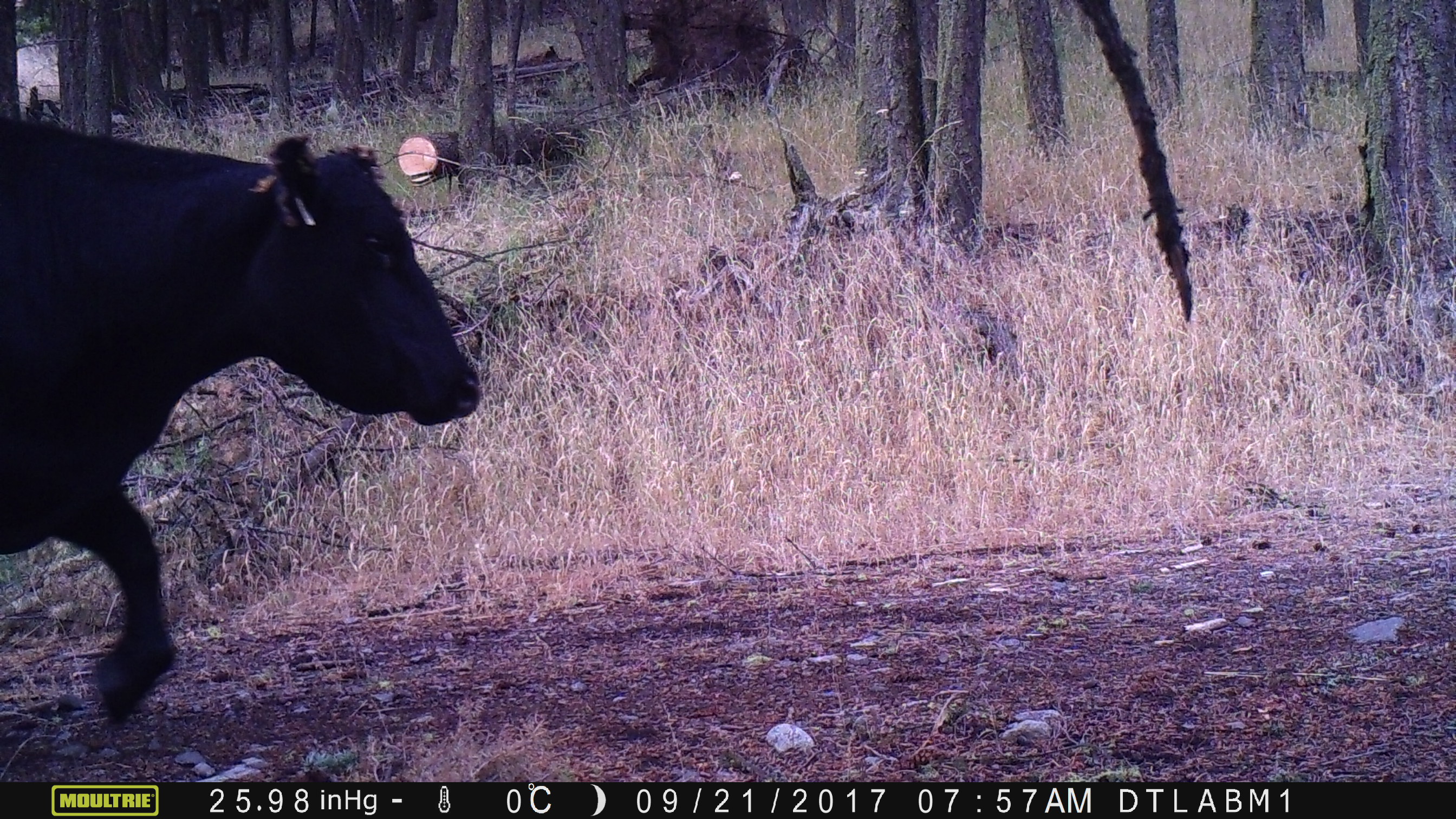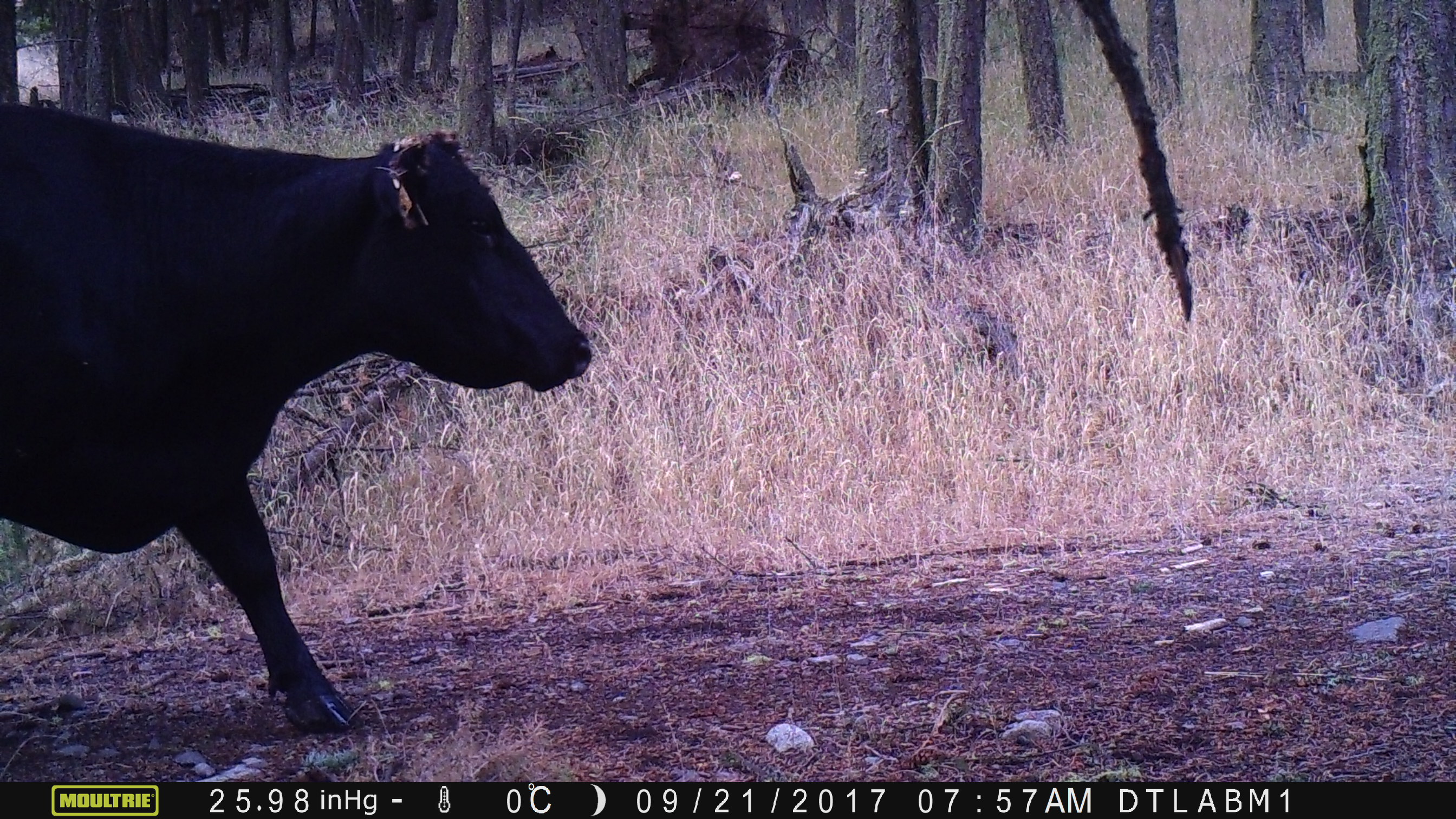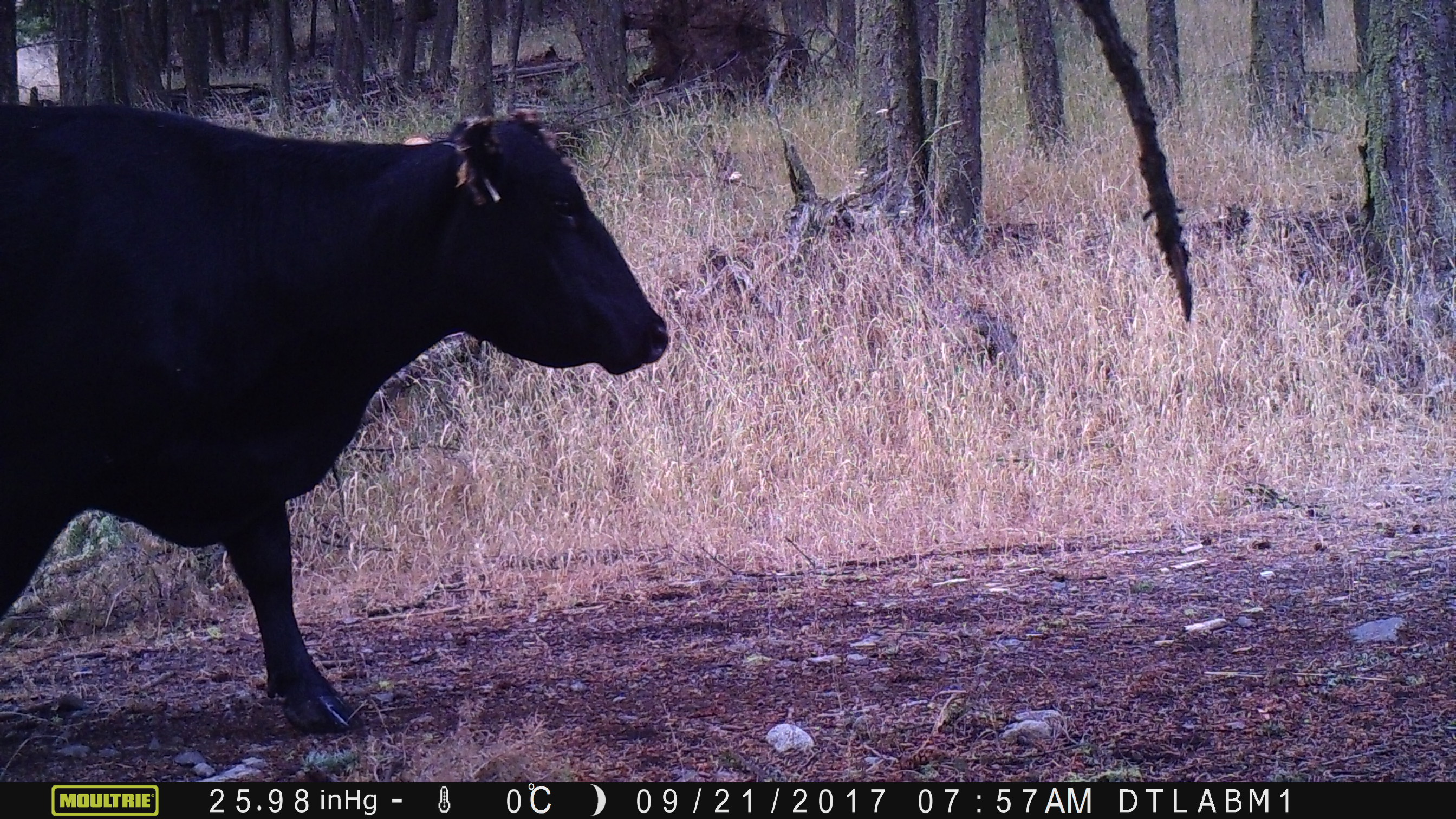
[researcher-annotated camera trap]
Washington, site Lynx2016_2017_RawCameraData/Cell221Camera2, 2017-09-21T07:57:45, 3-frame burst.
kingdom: Animalia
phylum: Chordata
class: Mammalia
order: Artiodactyla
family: Bovidae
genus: Bos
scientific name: Bos taurus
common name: domestic cattle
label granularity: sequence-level